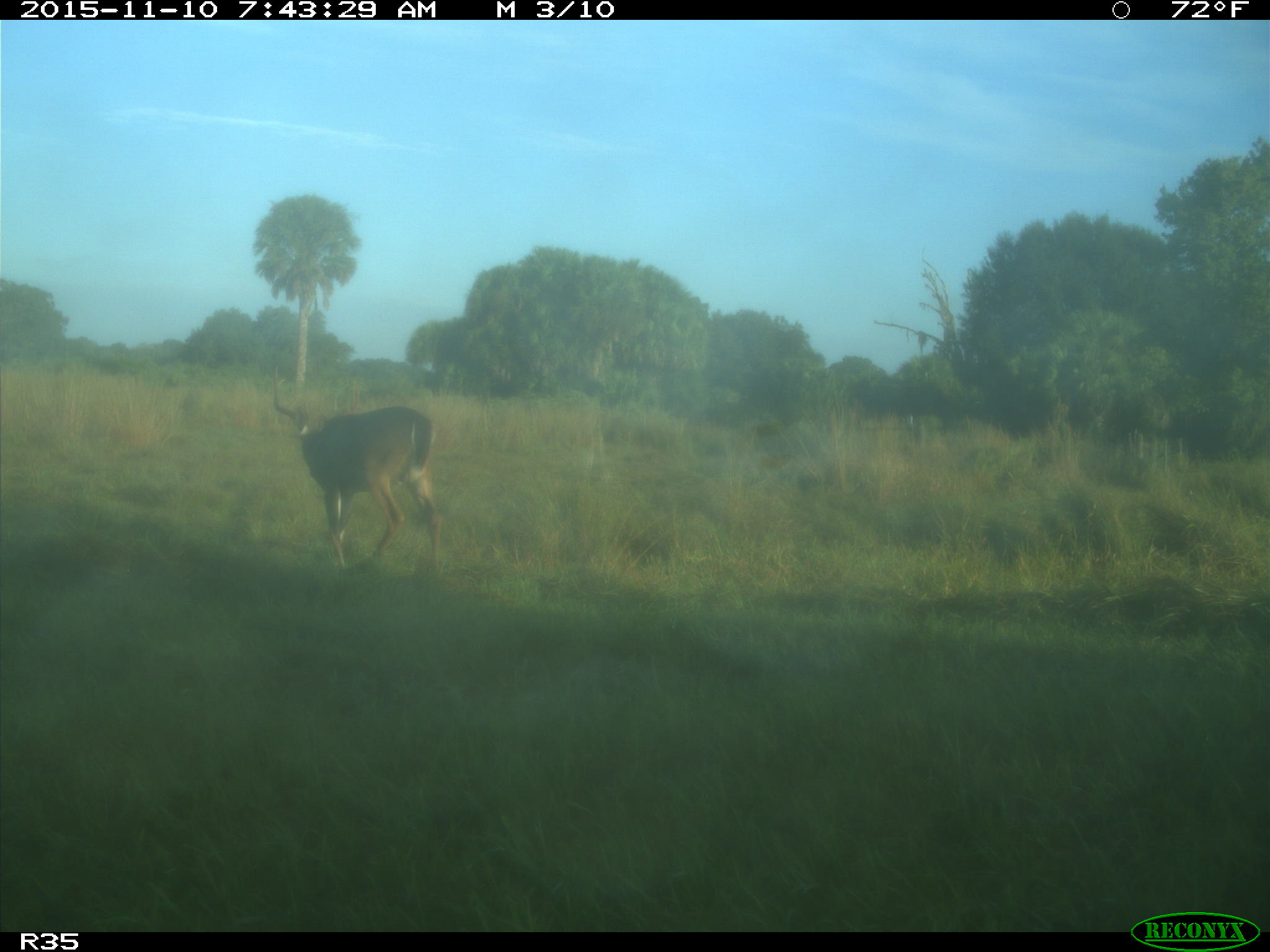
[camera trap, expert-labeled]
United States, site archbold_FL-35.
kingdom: Animalia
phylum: Chordata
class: Mammalia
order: Artiodactyla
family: Cervidae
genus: Odocoileus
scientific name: Odocoileus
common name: deer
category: unidentified deer